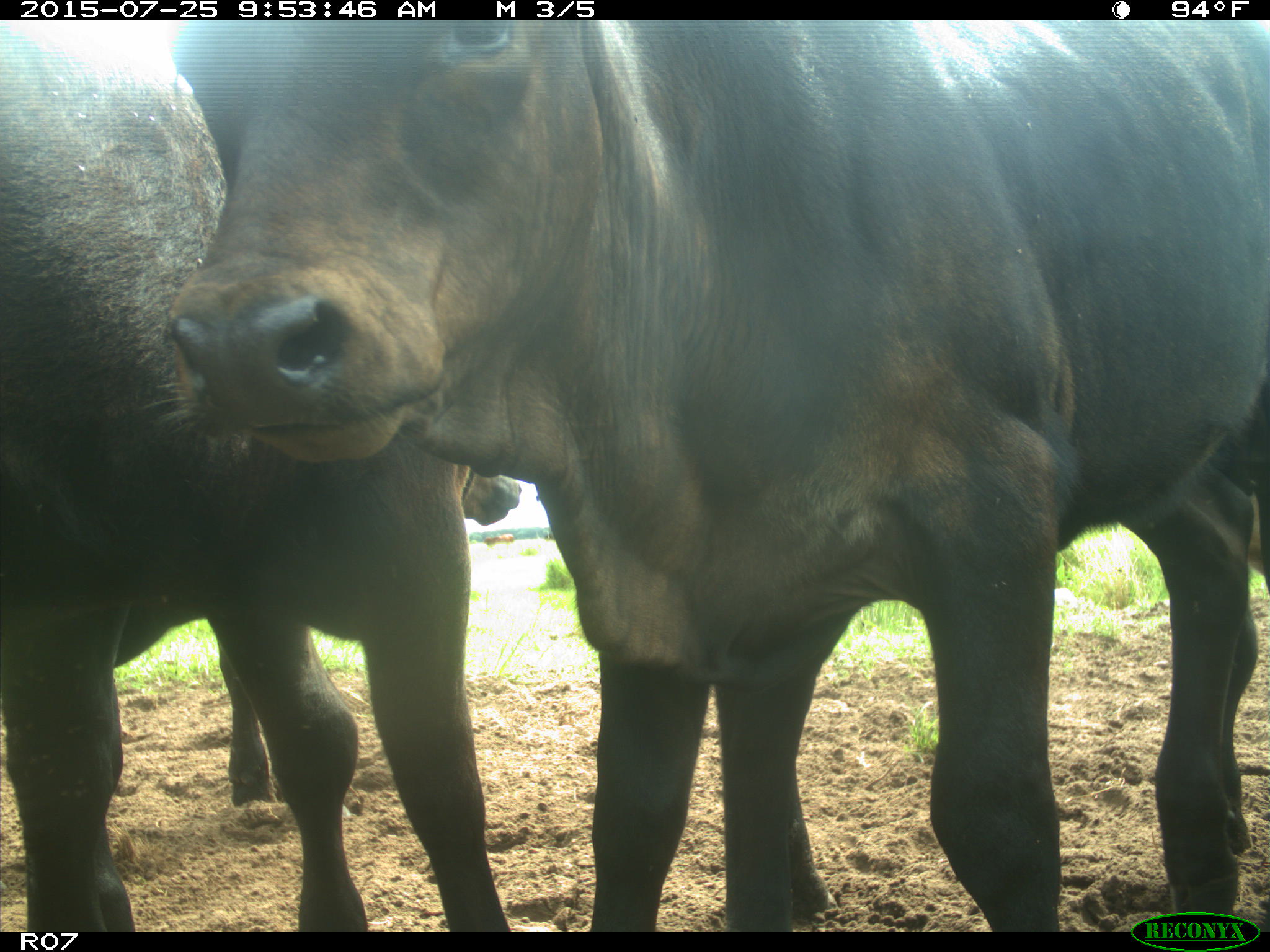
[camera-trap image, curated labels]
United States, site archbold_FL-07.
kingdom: Animalia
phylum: Chordata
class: Mammalia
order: Artiodactyla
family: Bovidae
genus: Bos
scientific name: Bos taurus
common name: domestic cow